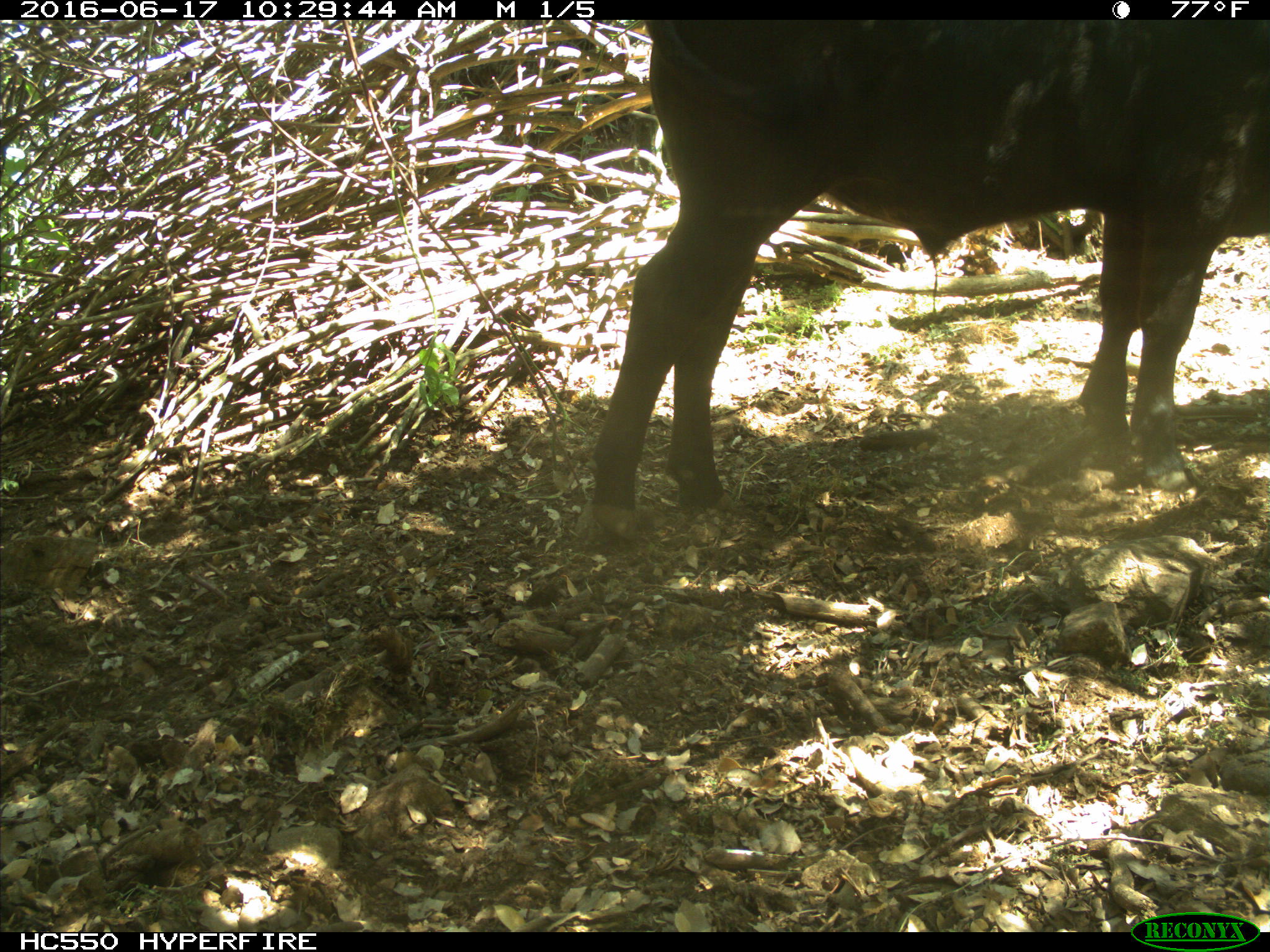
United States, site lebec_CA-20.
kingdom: Animalia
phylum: Chordata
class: Mammalia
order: Artiodactyla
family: Bovidae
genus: Bos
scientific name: Bos taurus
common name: domestic cow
Bos taurus (domestic cow).